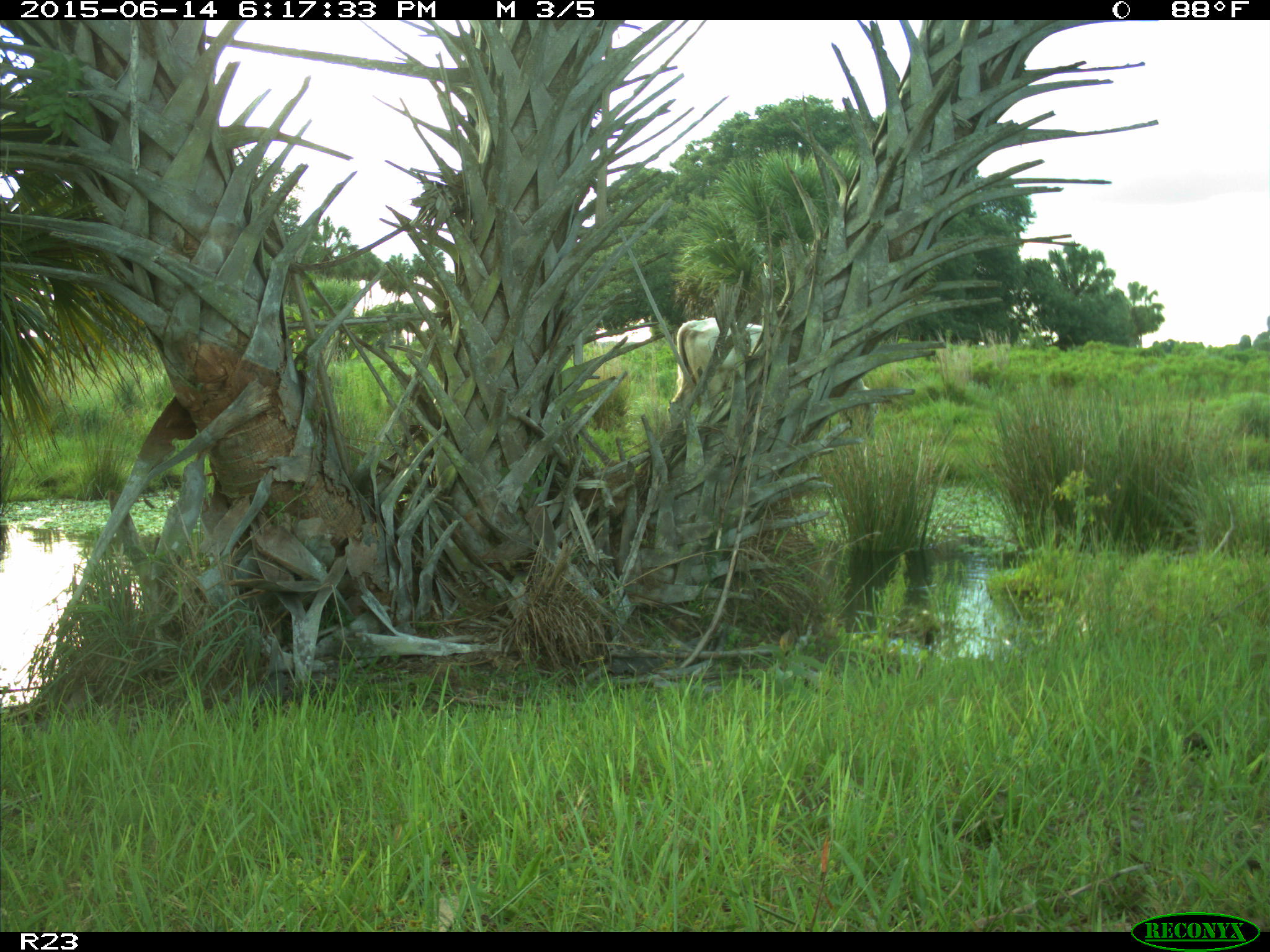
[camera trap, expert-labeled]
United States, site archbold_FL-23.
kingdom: Animalia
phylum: Chordata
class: Mammalia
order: Artiodactyla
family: Bovidae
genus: Bos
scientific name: Bos taurus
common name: domestic cow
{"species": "Bos taurus (domestic cow)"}